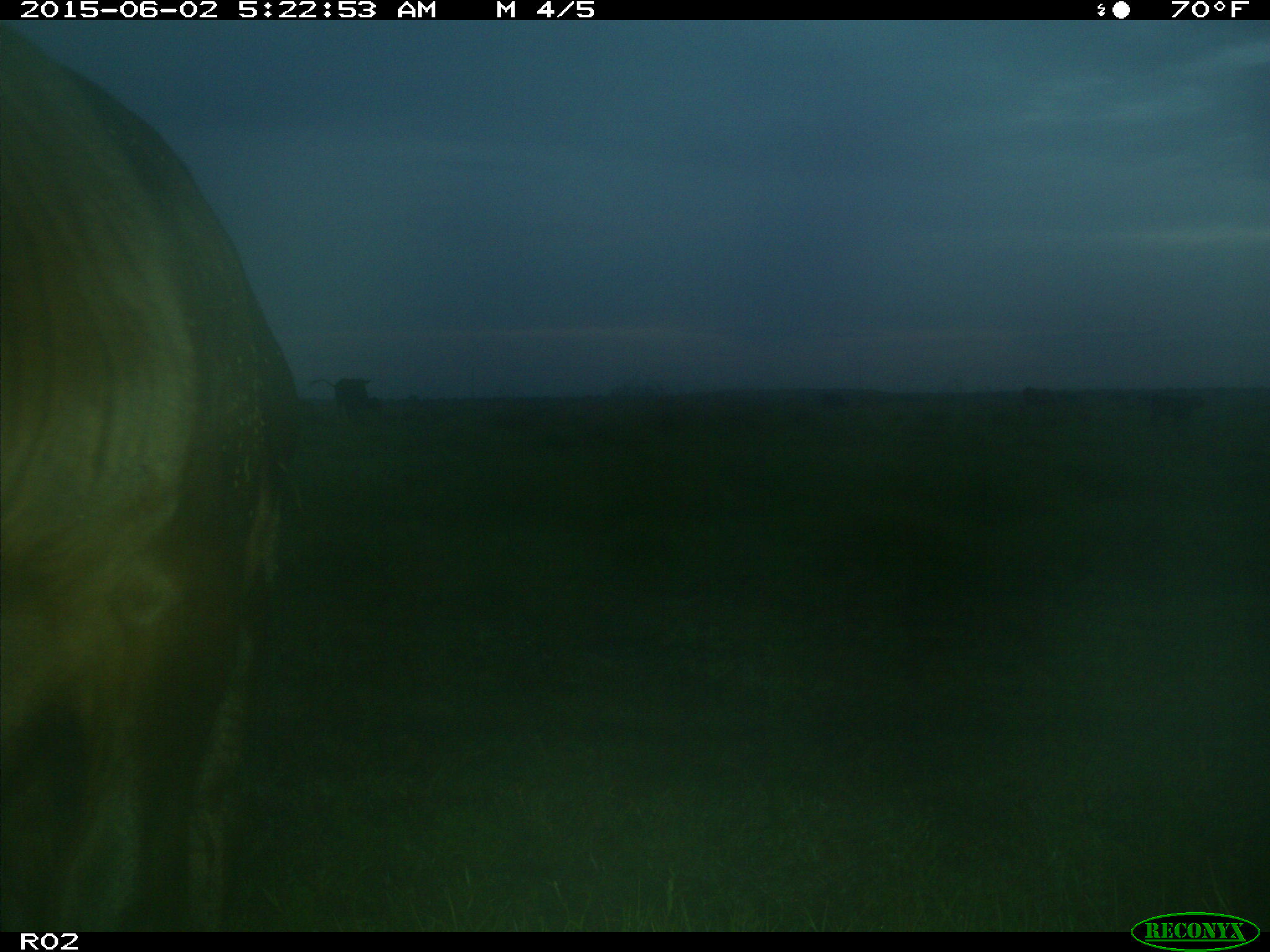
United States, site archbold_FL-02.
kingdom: Animalia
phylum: Chordata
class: Mammalia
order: Artiodactyla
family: Bovidae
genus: Bos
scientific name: Bos taurus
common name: domestic cow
Bos taurus (domestic cow).